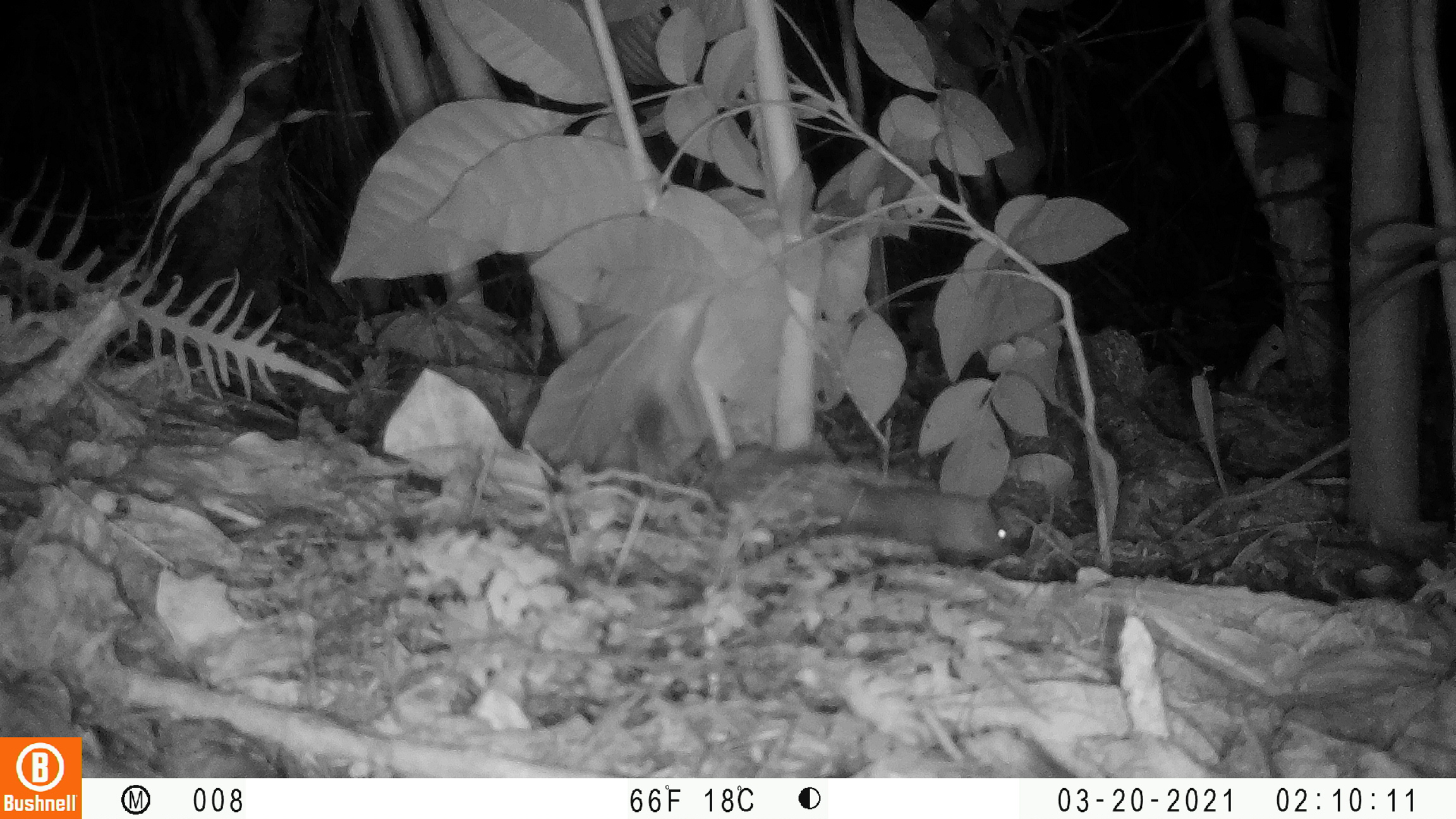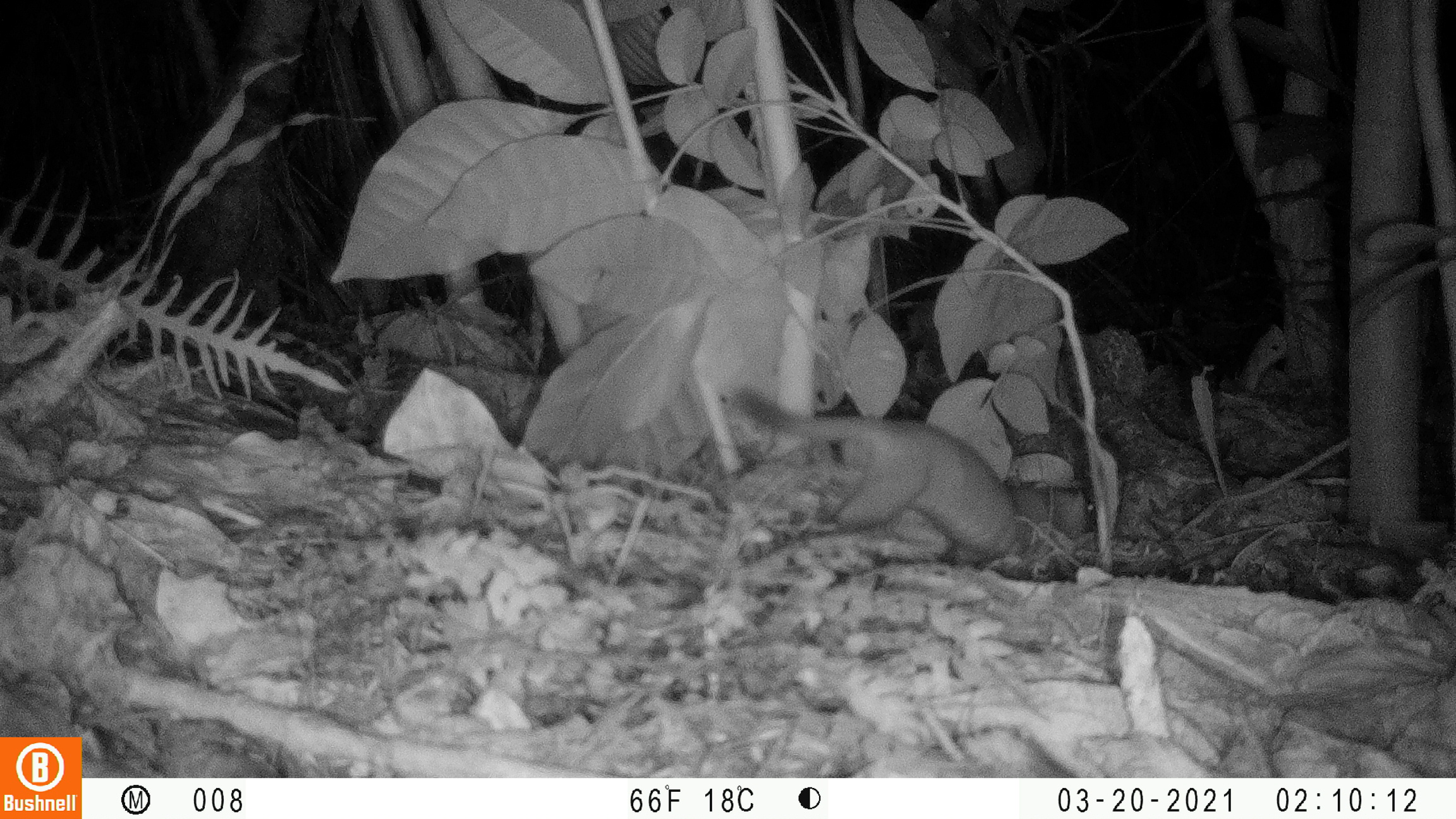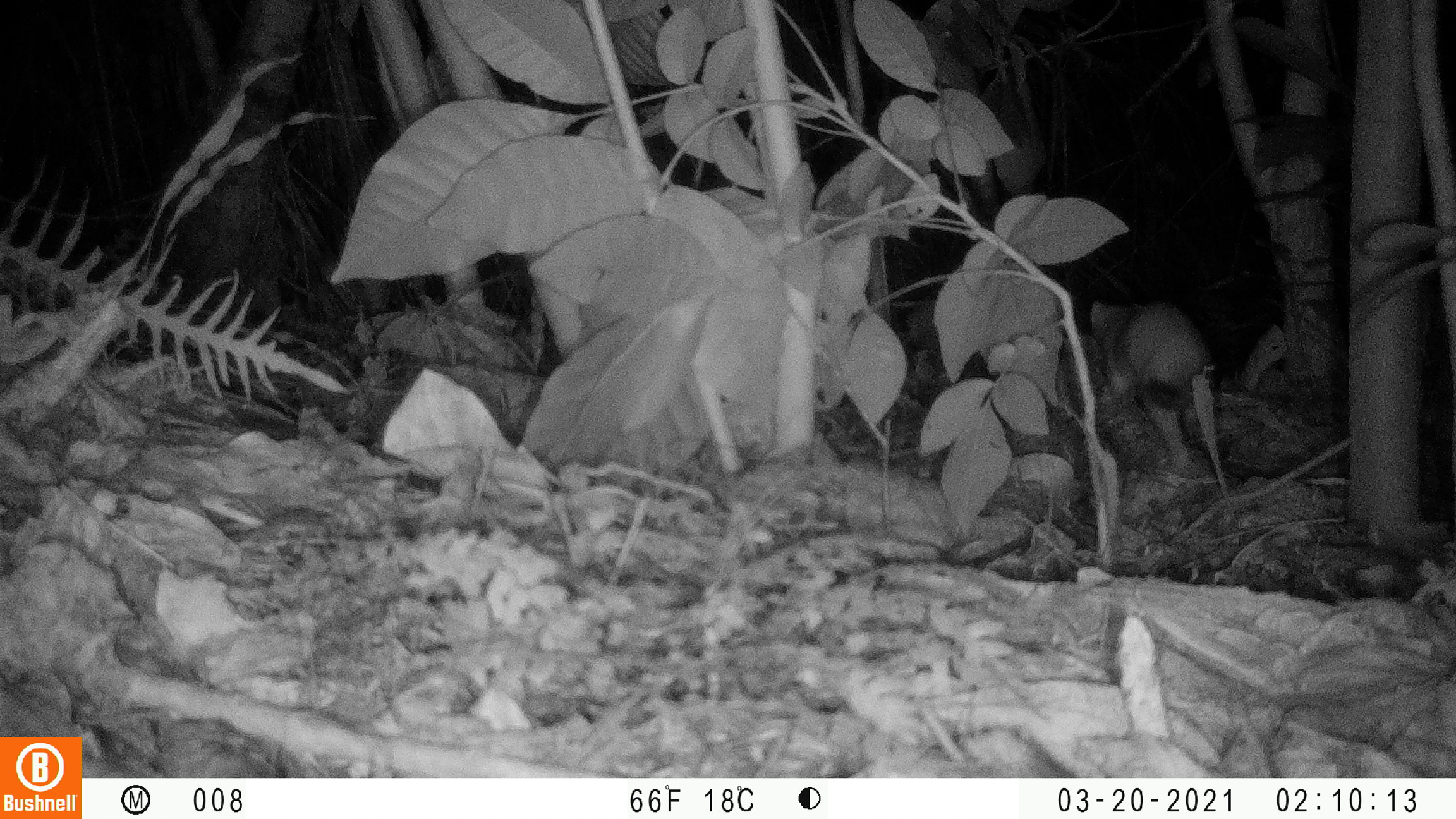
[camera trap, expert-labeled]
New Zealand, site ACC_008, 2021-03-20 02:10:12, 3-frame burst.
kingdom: Animalia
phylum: Chordata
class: Mammalia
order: Carnivora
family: Mustelidae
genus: Mustela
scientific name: Mustela erminea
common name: stoat